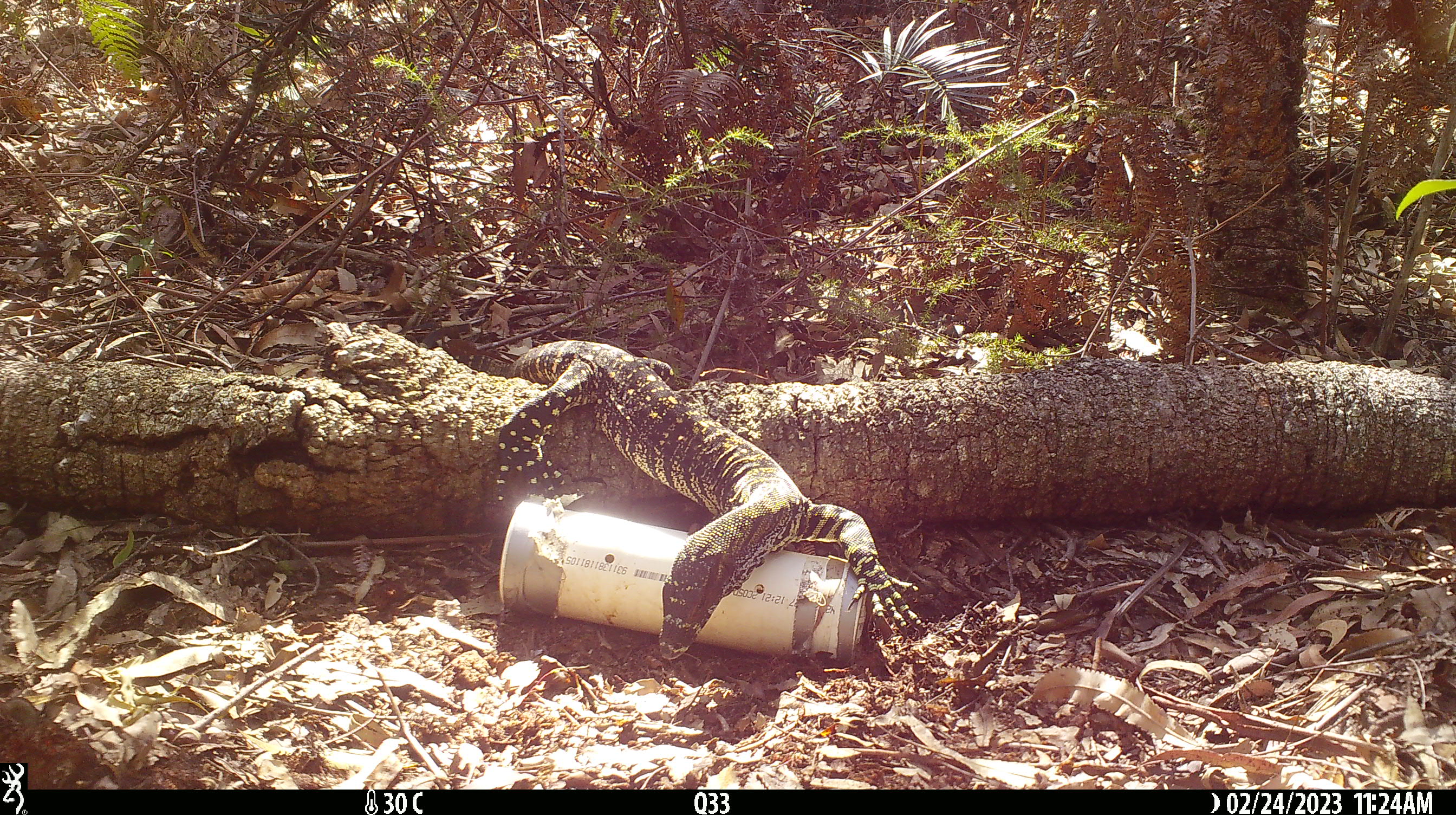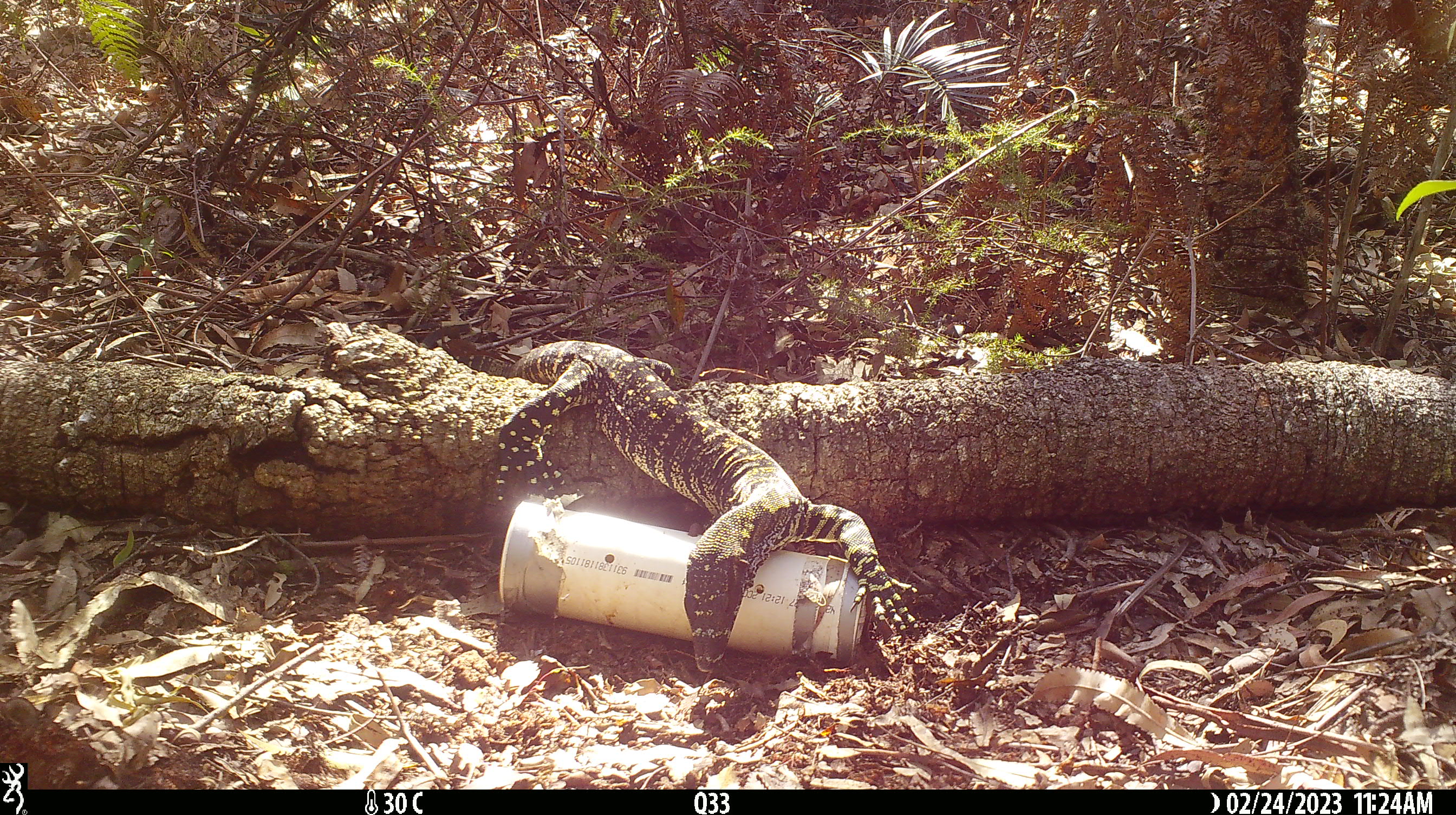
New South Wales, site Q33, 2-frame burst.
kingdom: Animalia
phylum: Chordata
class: Reptilia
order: Squamata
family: Varanidae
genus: Varanus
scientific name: Varanus varius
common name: lace monitor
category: goanna